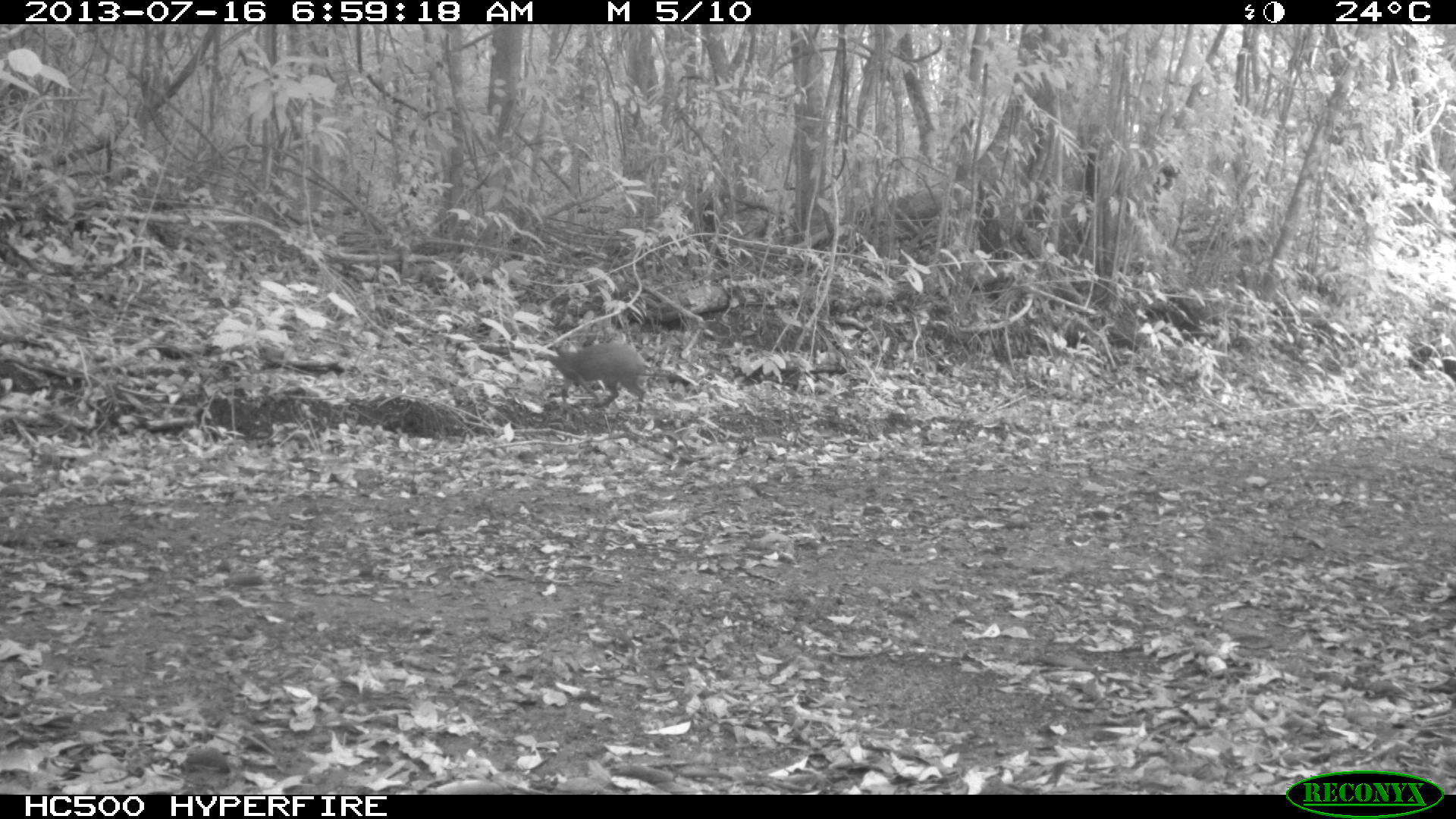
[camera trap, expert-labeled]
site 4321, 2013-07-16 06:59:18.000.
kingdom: Animalia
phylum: Chordata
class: Mammalia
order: Rodentia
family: Dasyproctidae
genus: Dasyprocta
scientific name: Dasyprocta punctata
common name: central american agouti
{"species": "Dasyprocta punctata (central american agouti)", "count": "1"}